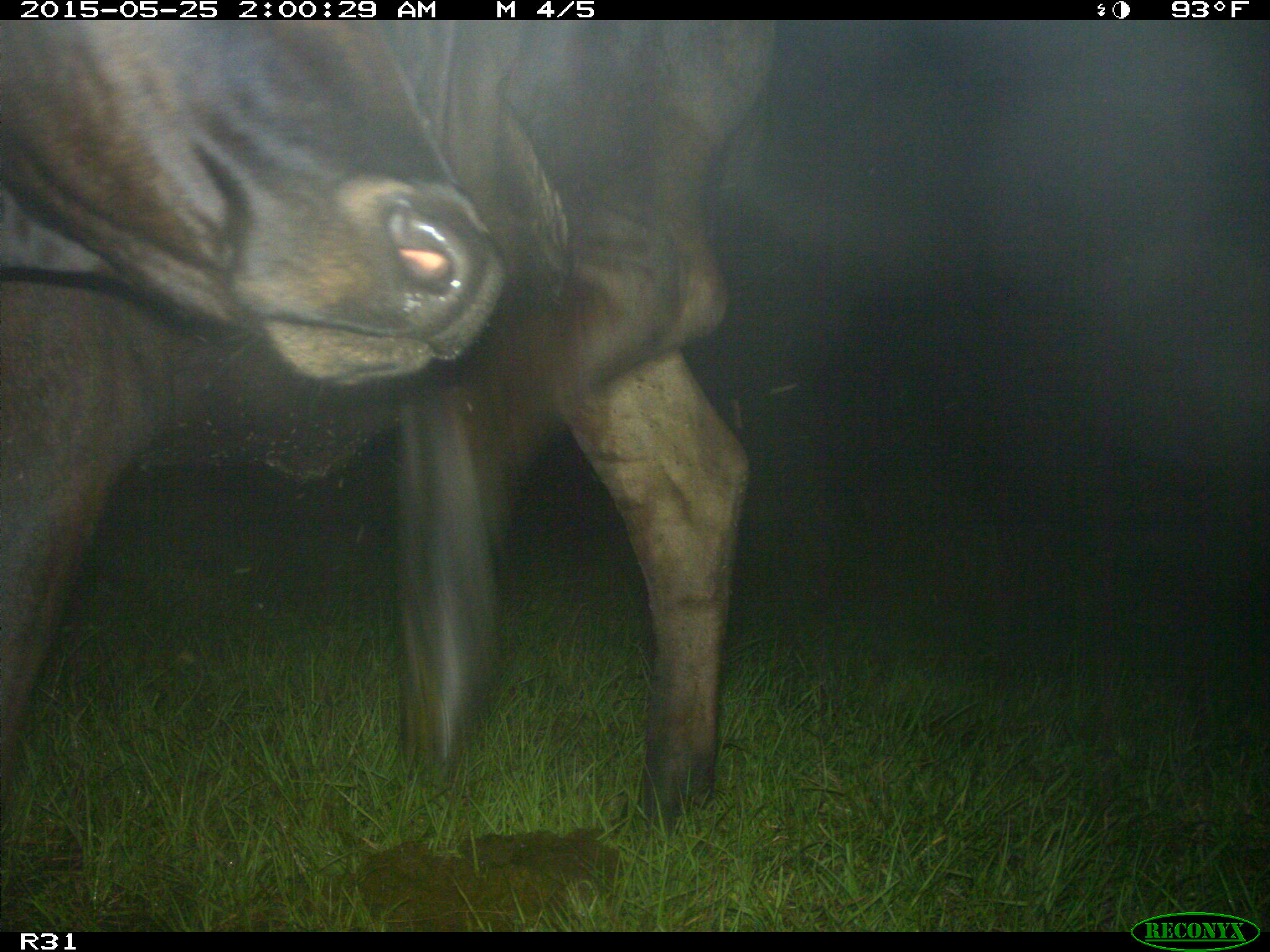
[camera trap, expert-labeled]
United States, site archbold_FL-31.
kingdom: Animalia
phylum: Chordata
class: Mammalia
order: Artiodactyla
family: Bovidae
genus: Bos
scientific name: Bos taurus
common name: domestic cow